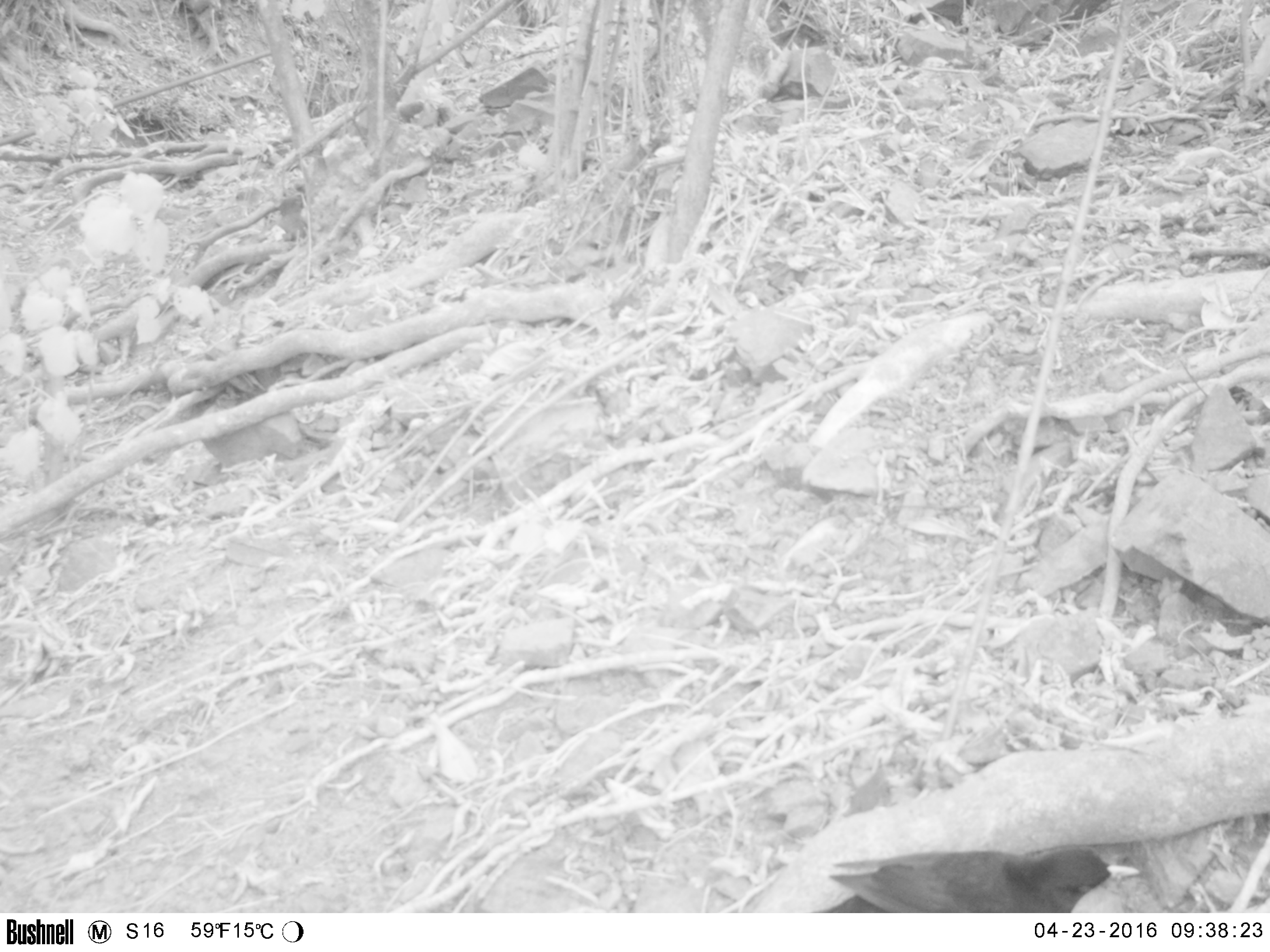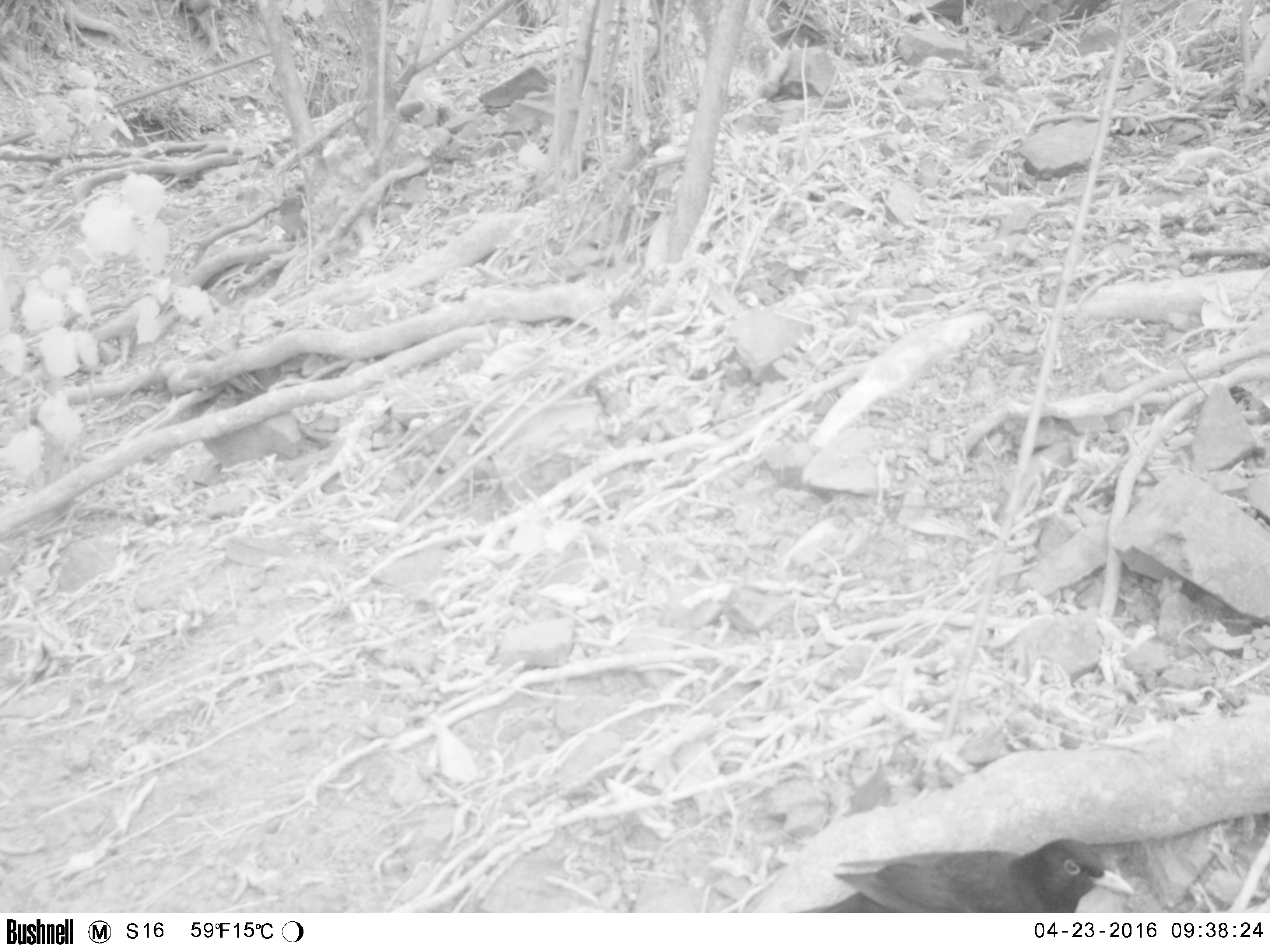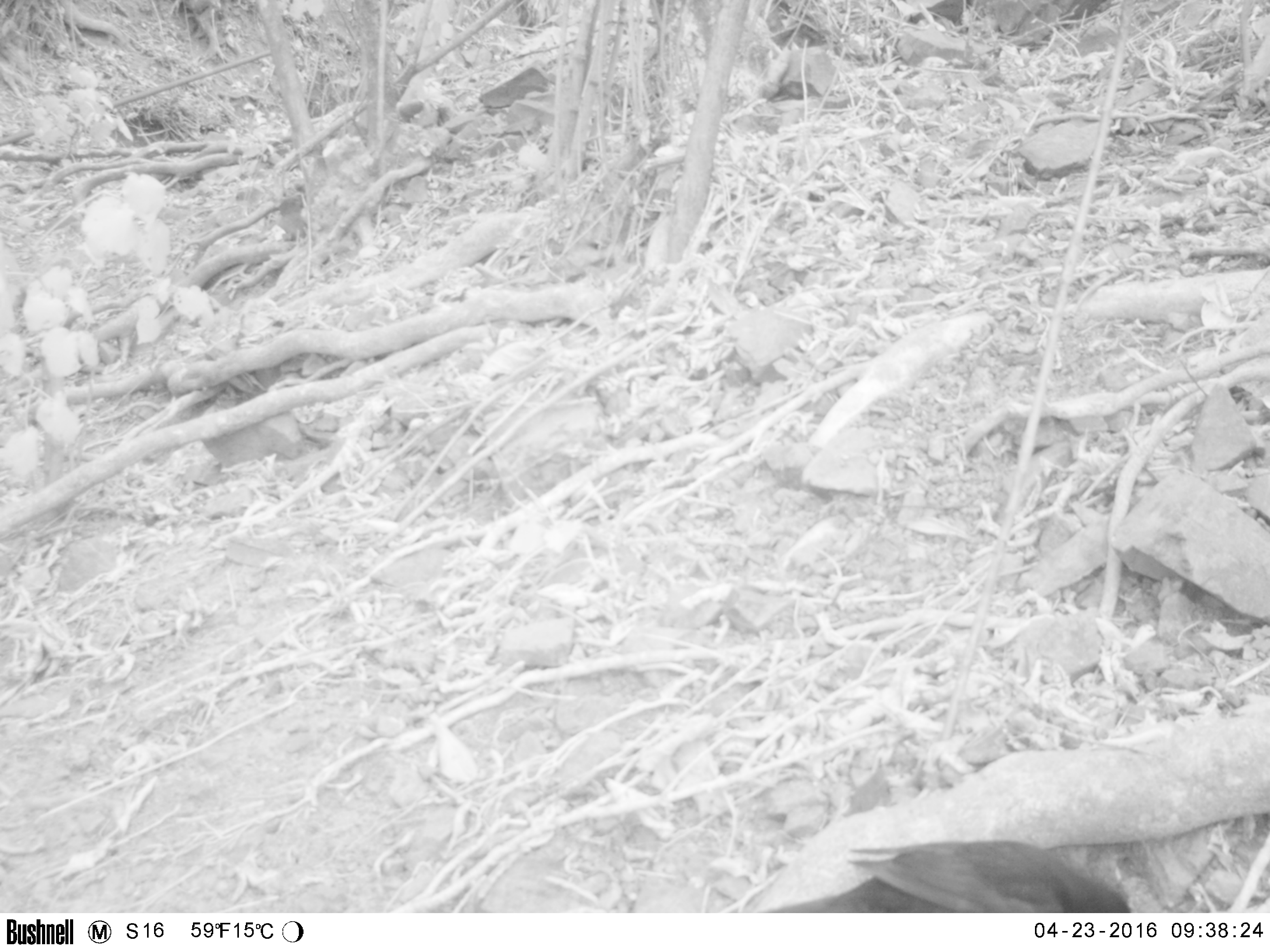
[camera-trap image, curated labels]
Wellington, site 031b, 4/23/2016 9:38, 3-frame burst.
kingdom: Animalia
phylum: Chordata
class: Aves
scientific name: Aves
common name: bird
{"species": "bird (Aves)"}